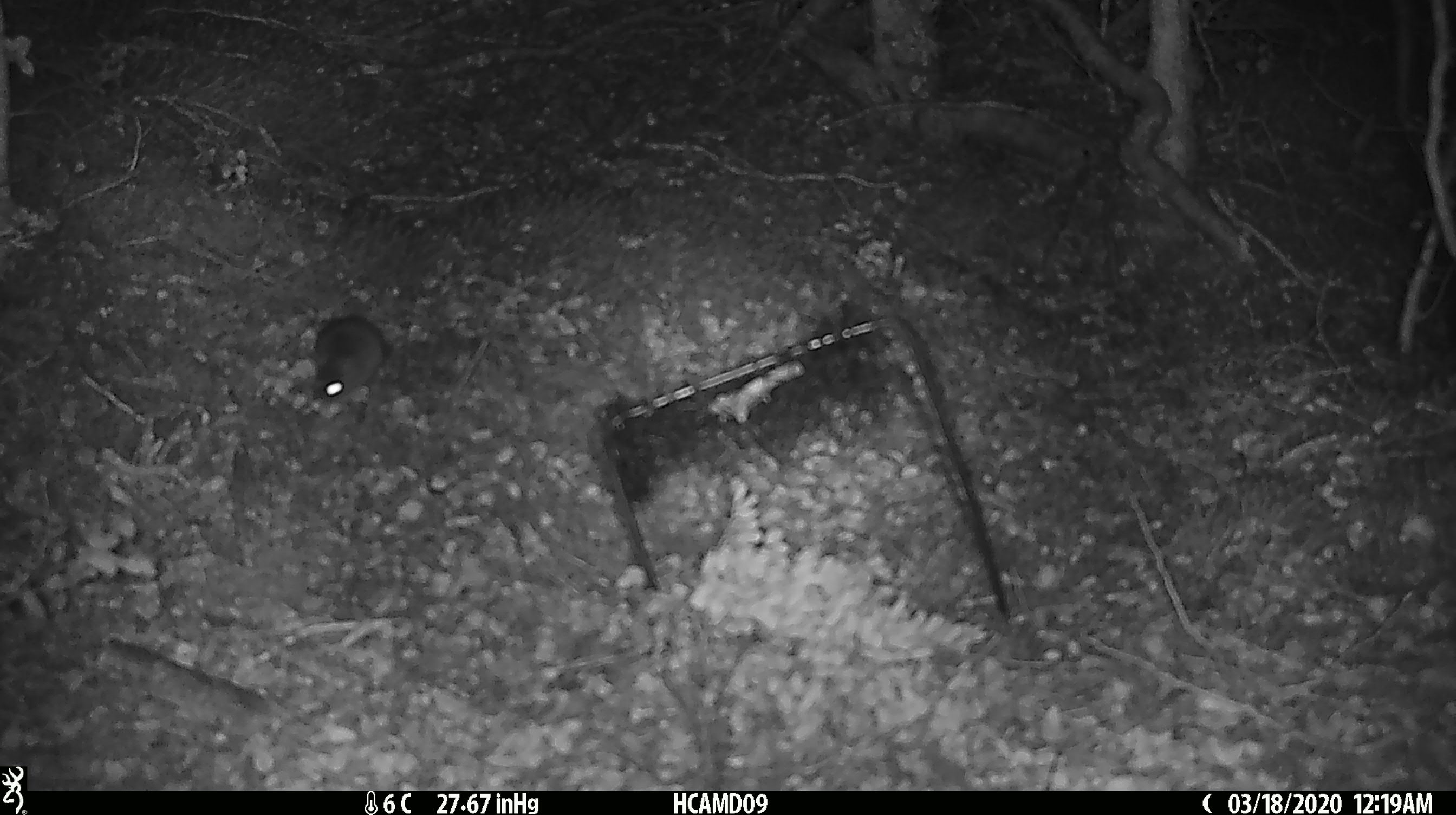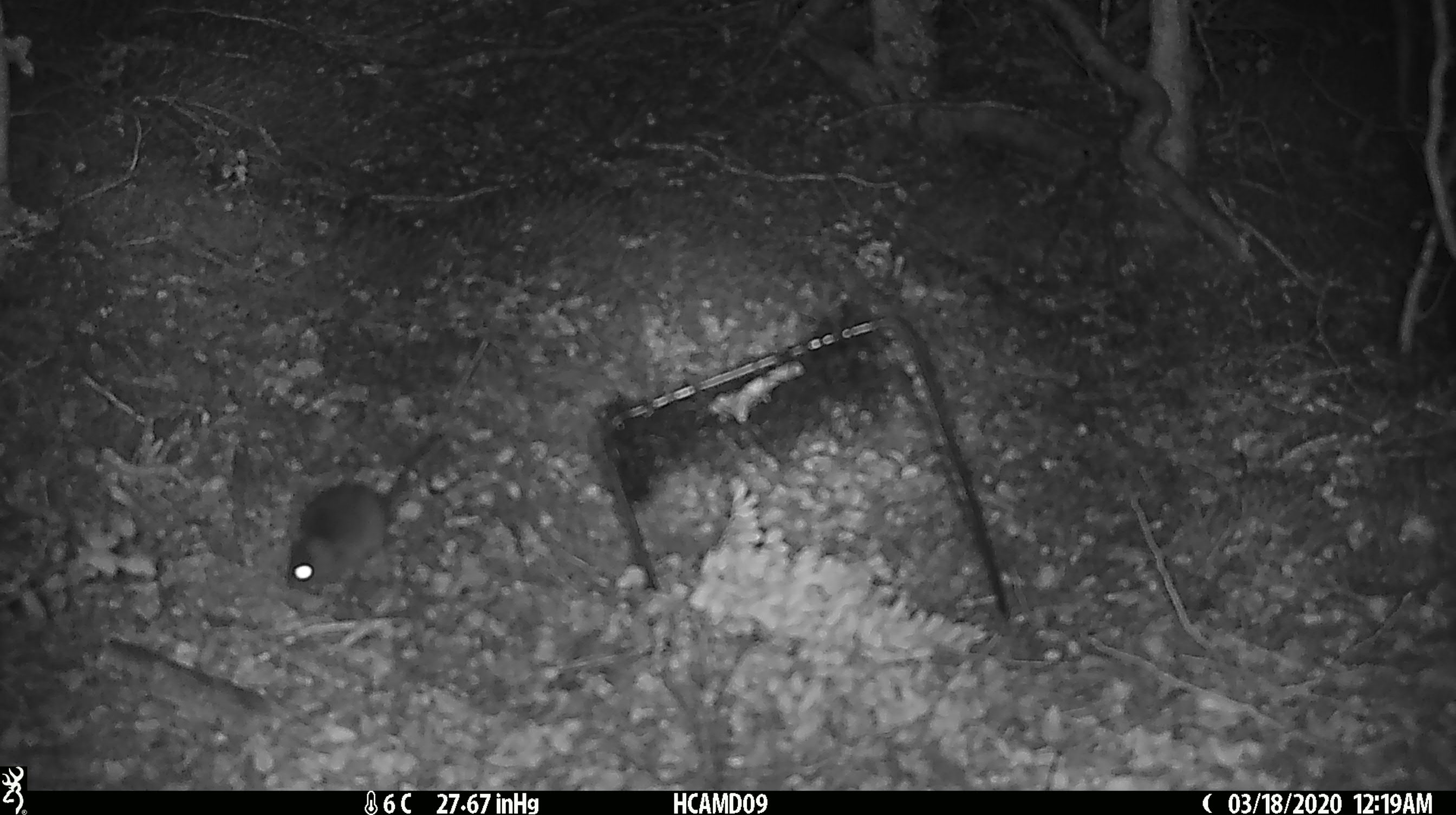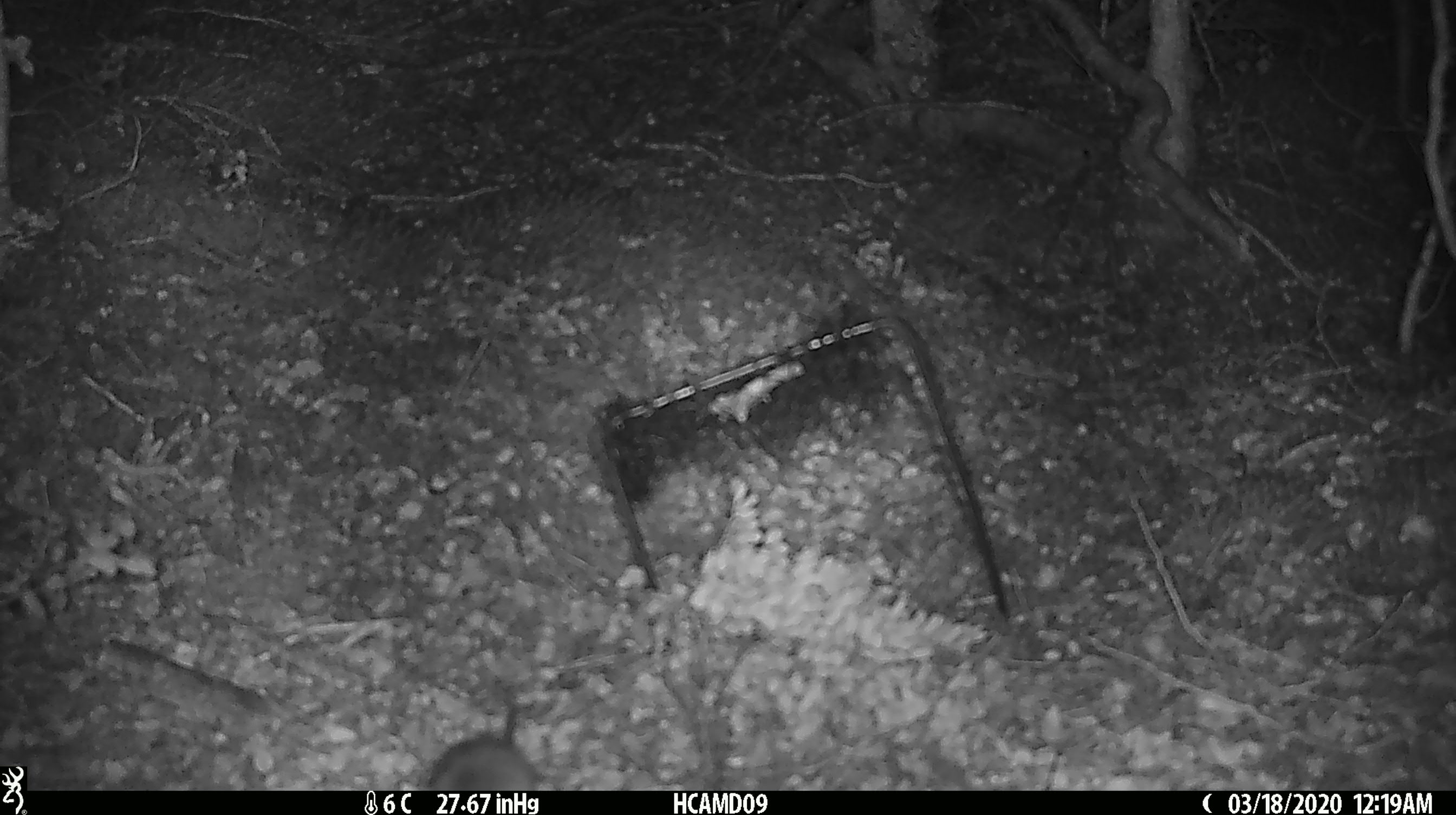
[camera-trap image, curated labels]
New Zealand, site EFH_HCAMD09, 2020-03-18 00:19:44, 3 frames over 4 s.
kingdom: Animalia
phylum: Chordata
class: Mammalia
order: Rodentia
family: Muridae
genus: Mus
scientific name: Mus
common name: mouse